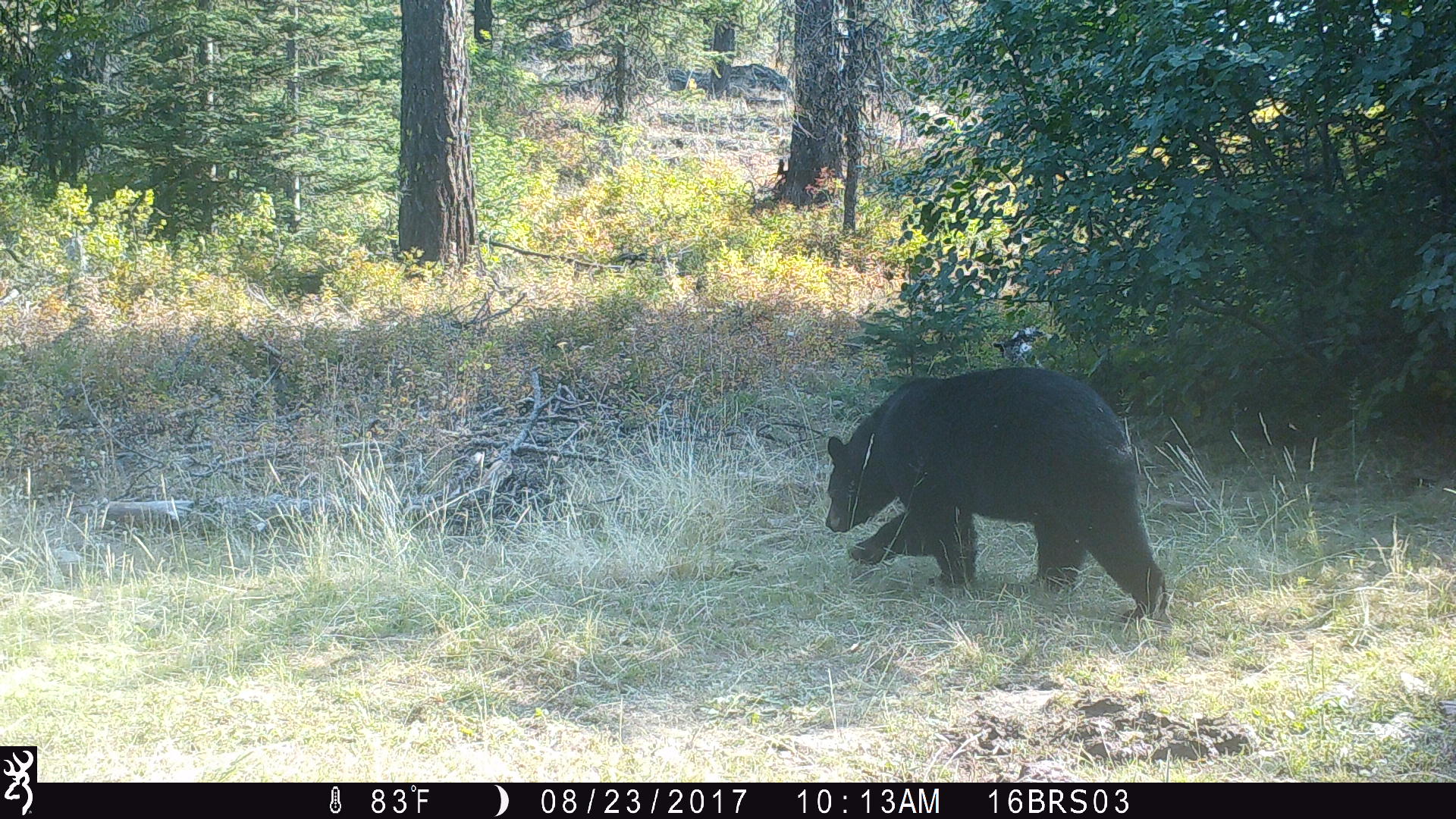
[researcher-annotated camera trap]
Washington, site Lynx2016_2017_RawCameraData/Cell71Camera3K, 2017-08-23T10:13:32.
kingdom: Animalia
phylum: Chordata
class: Mammalia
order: Carnivora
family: Ursidae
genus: Ursus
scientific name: Ursus americanus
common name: american black bear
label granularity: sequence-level